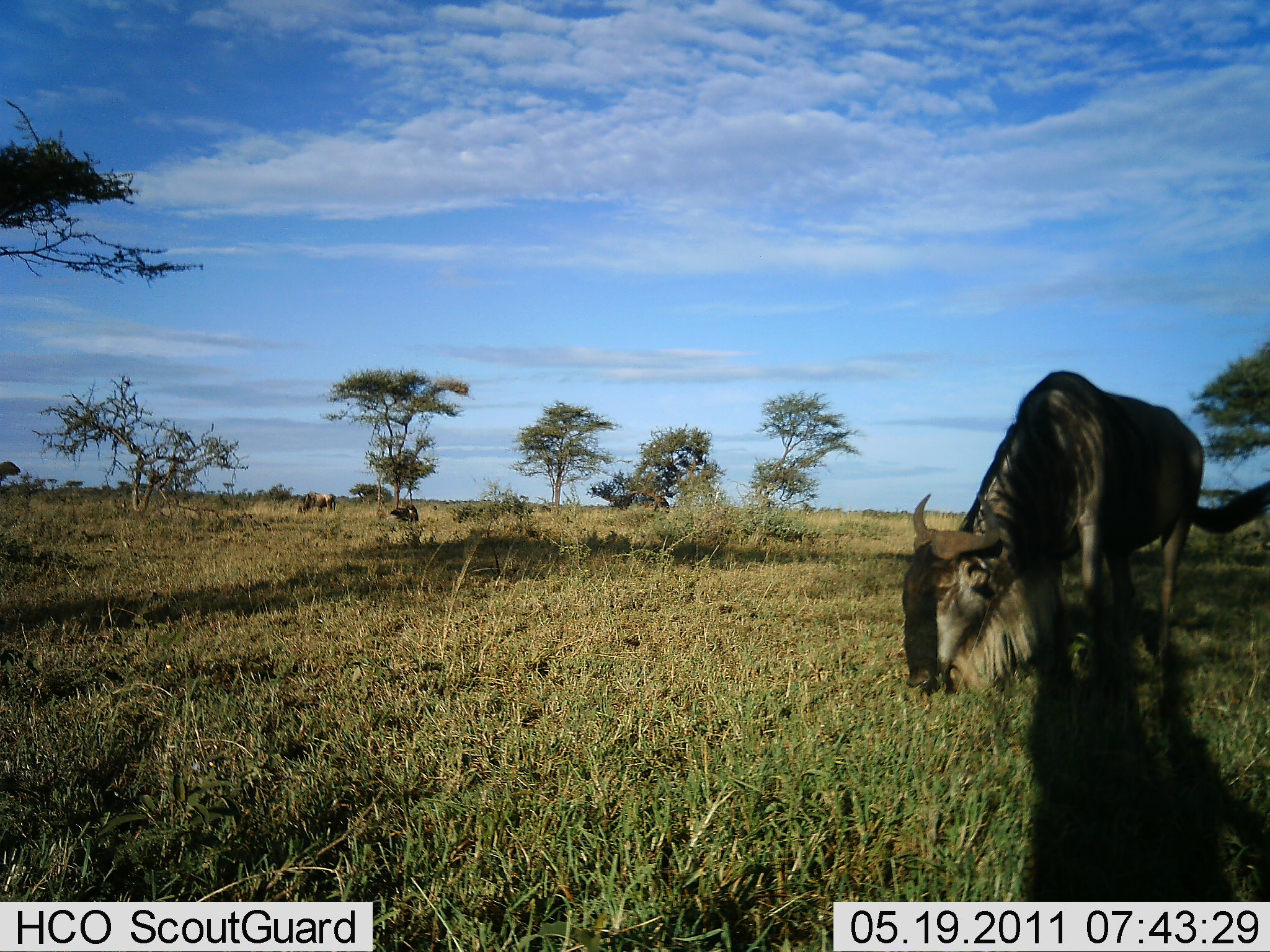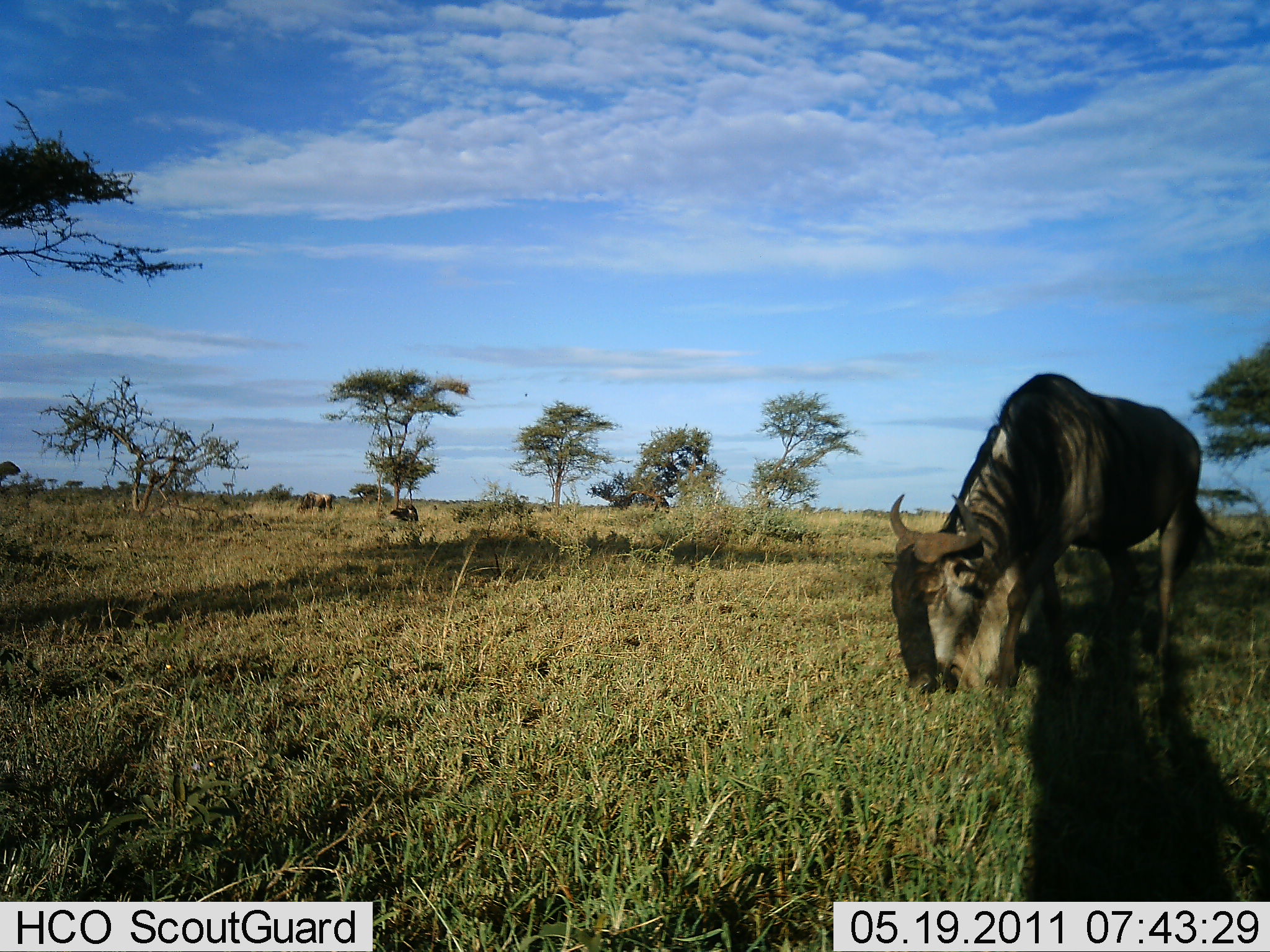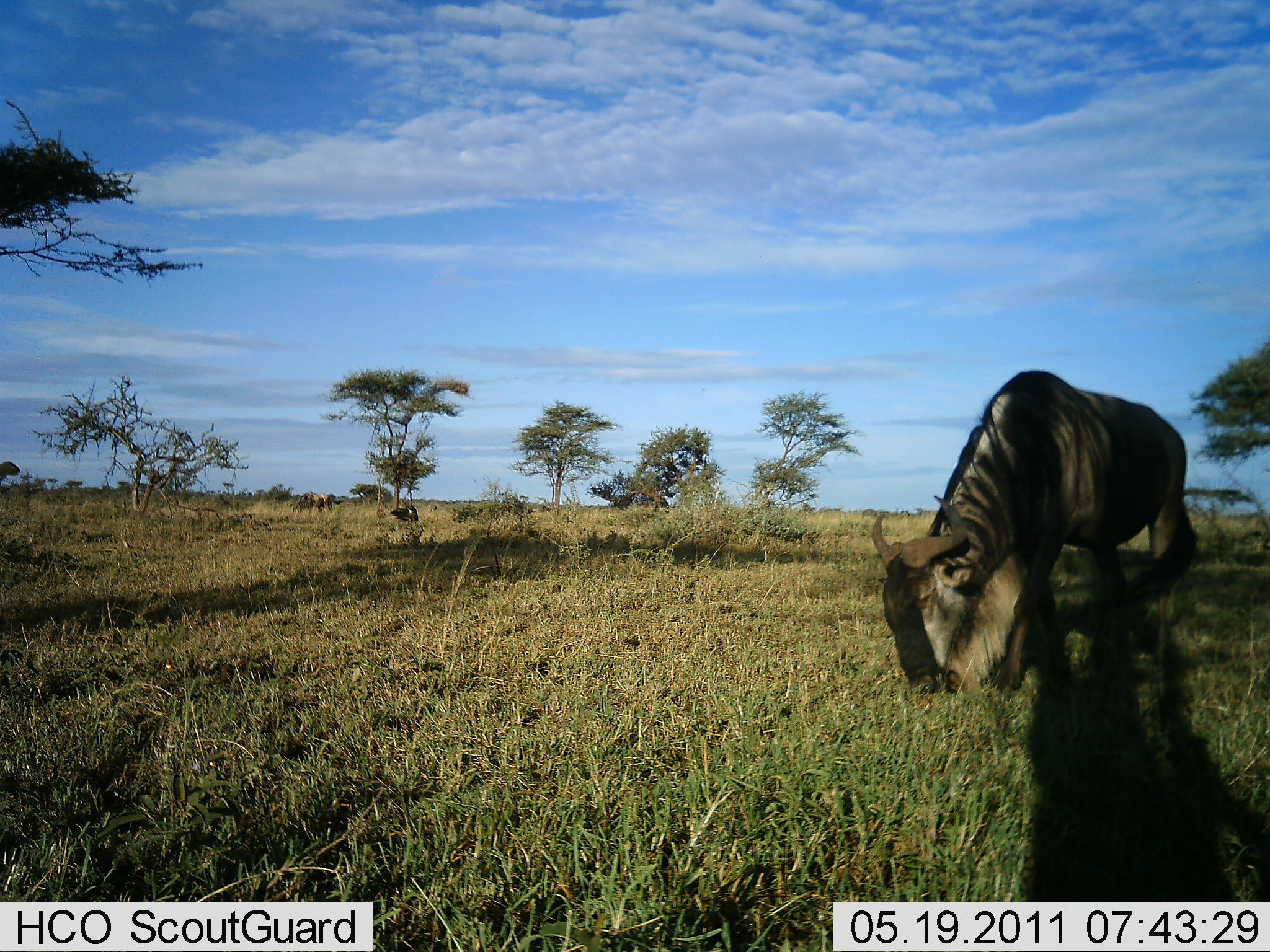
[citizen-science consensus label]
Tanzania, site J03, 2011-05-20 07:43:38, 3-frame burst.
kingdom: Animalia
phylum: Chordata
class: Mammalia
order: Artiodactyla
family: Bovidae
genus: Connochaetes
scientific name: Connochaetes taurinus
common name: blue wildebeest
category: wildebeest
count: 2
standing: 15%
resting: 8%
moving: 0%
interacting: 0%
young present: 0%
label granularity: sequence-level